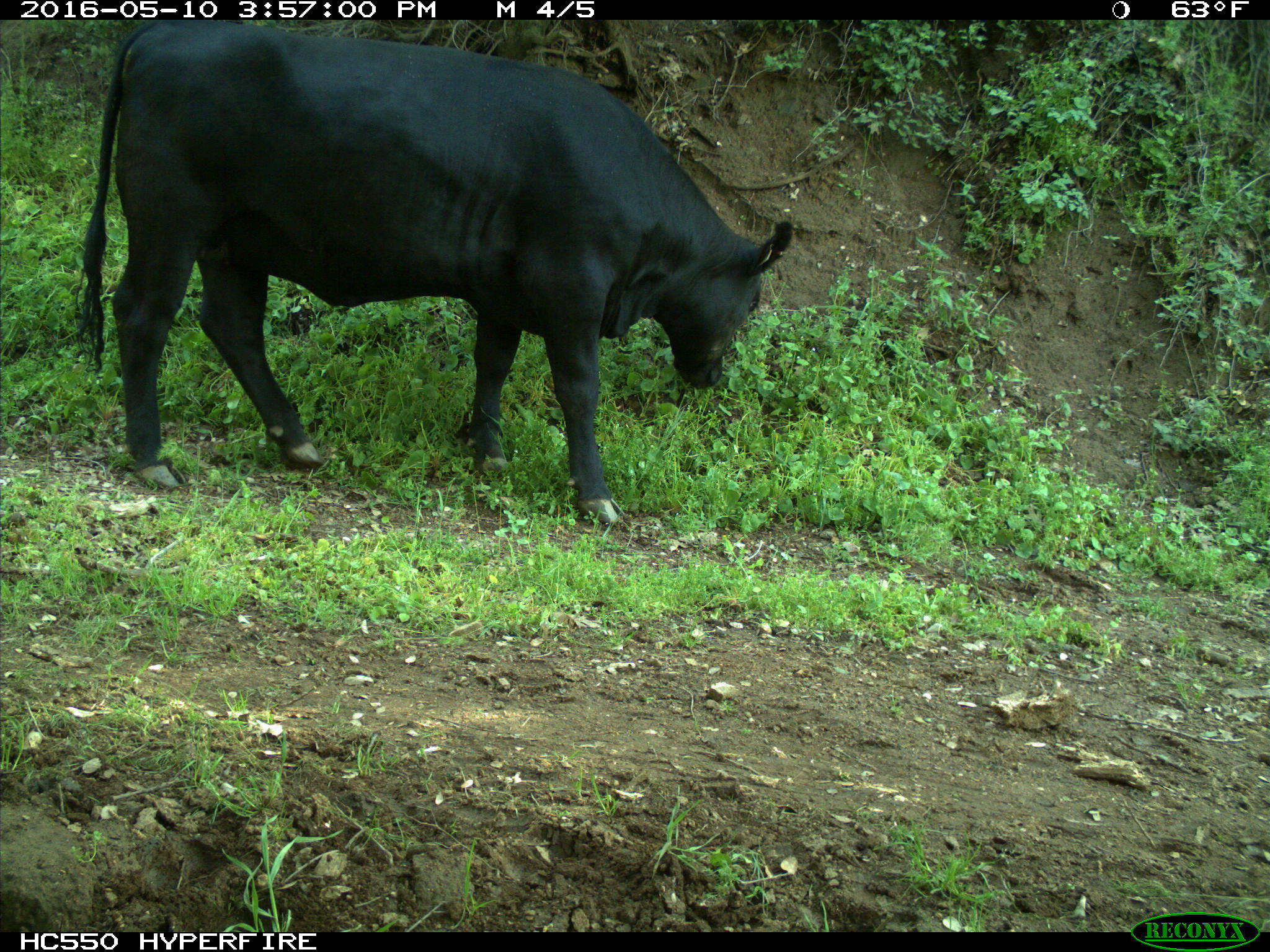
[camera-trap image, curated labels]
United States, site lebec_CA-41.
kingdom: Animalia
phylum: Chordata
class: Mammalia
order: Artiodactyla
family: Bovidae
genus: Bos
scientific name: Bos taurus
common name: domestic cow